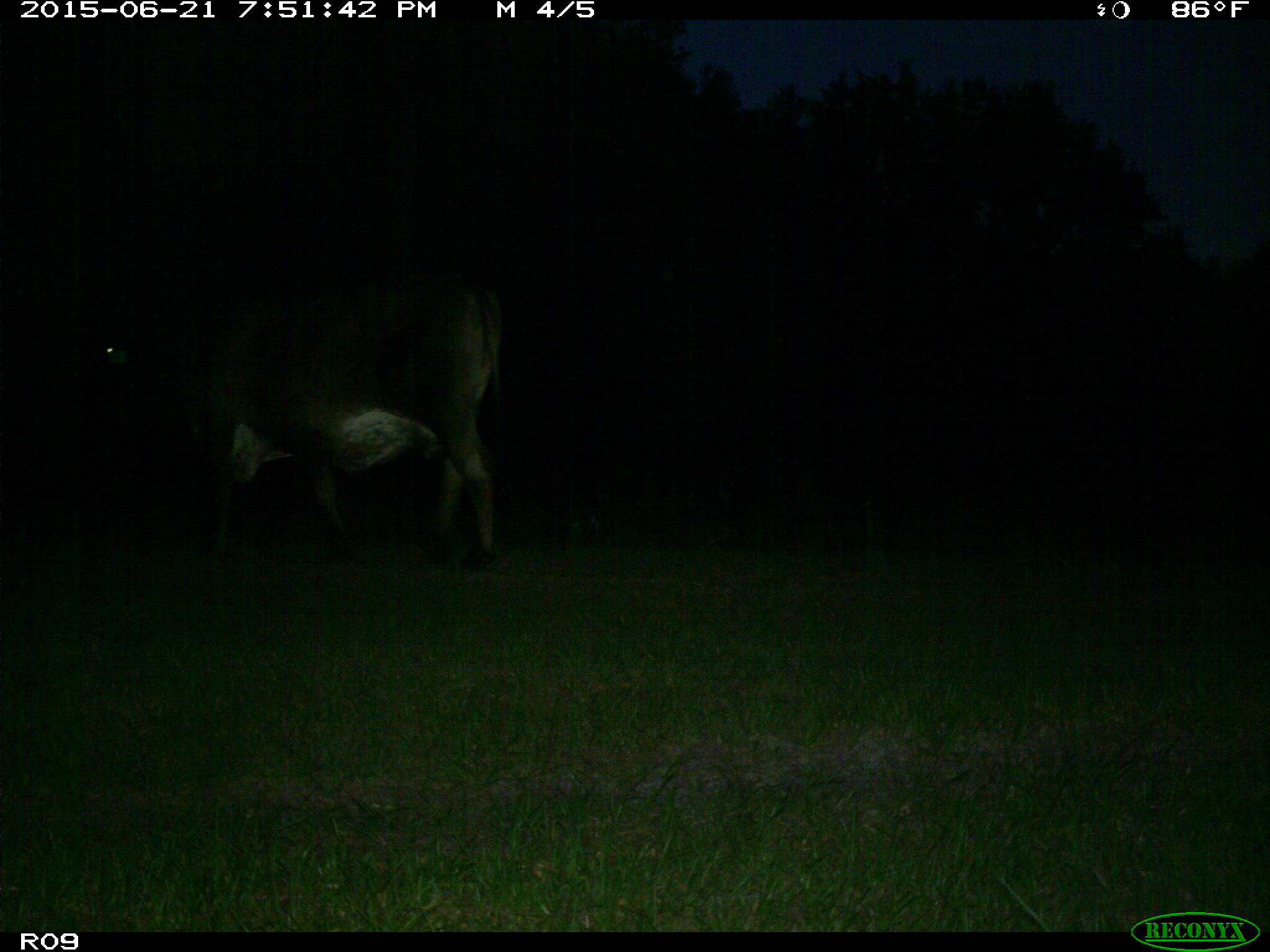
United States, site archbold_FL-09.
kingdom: Animalia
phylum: Chordata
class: Mammalia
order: Artiodactyla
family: Bovidae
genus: Bos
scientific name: Bos taurus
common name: domestic cow